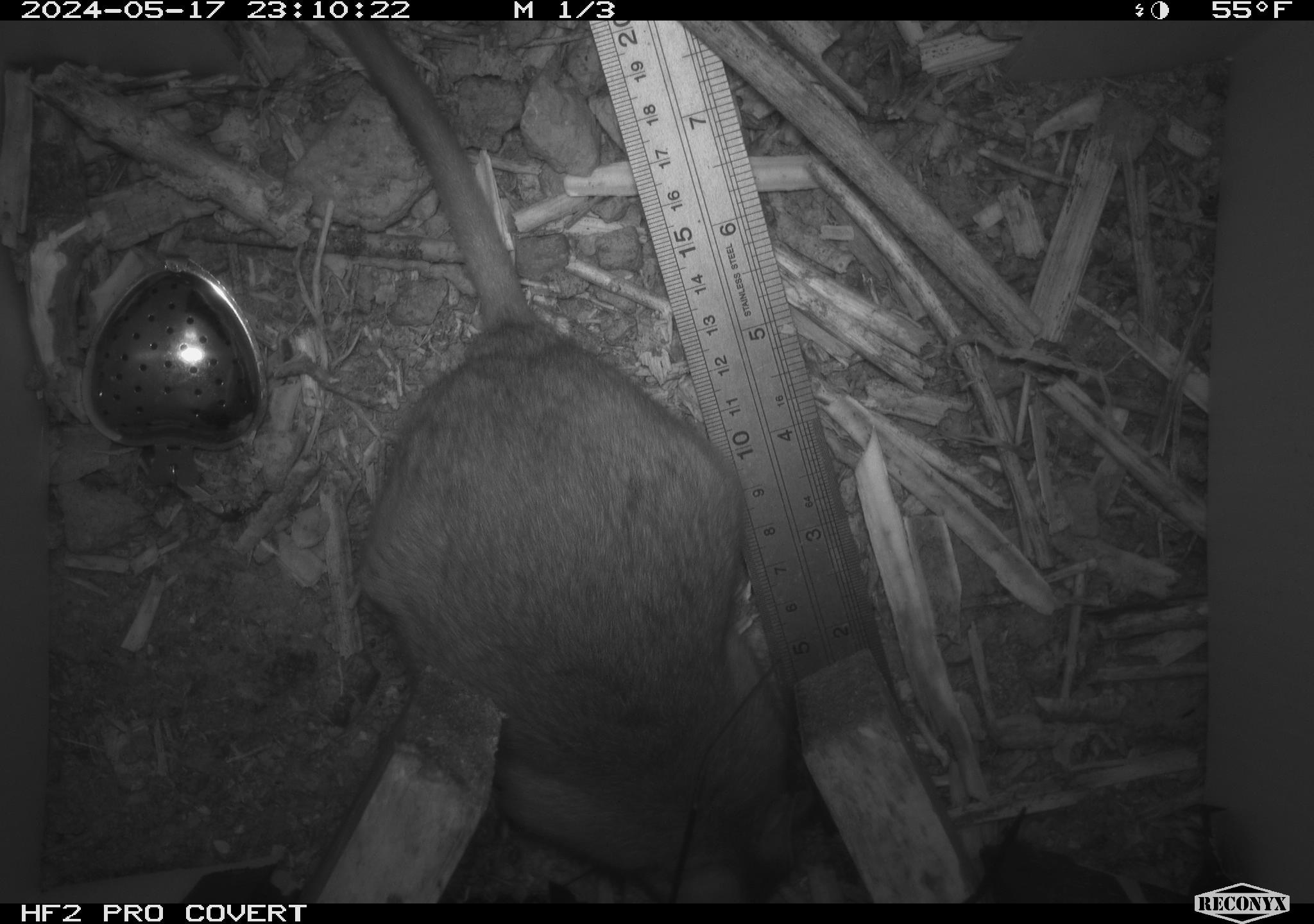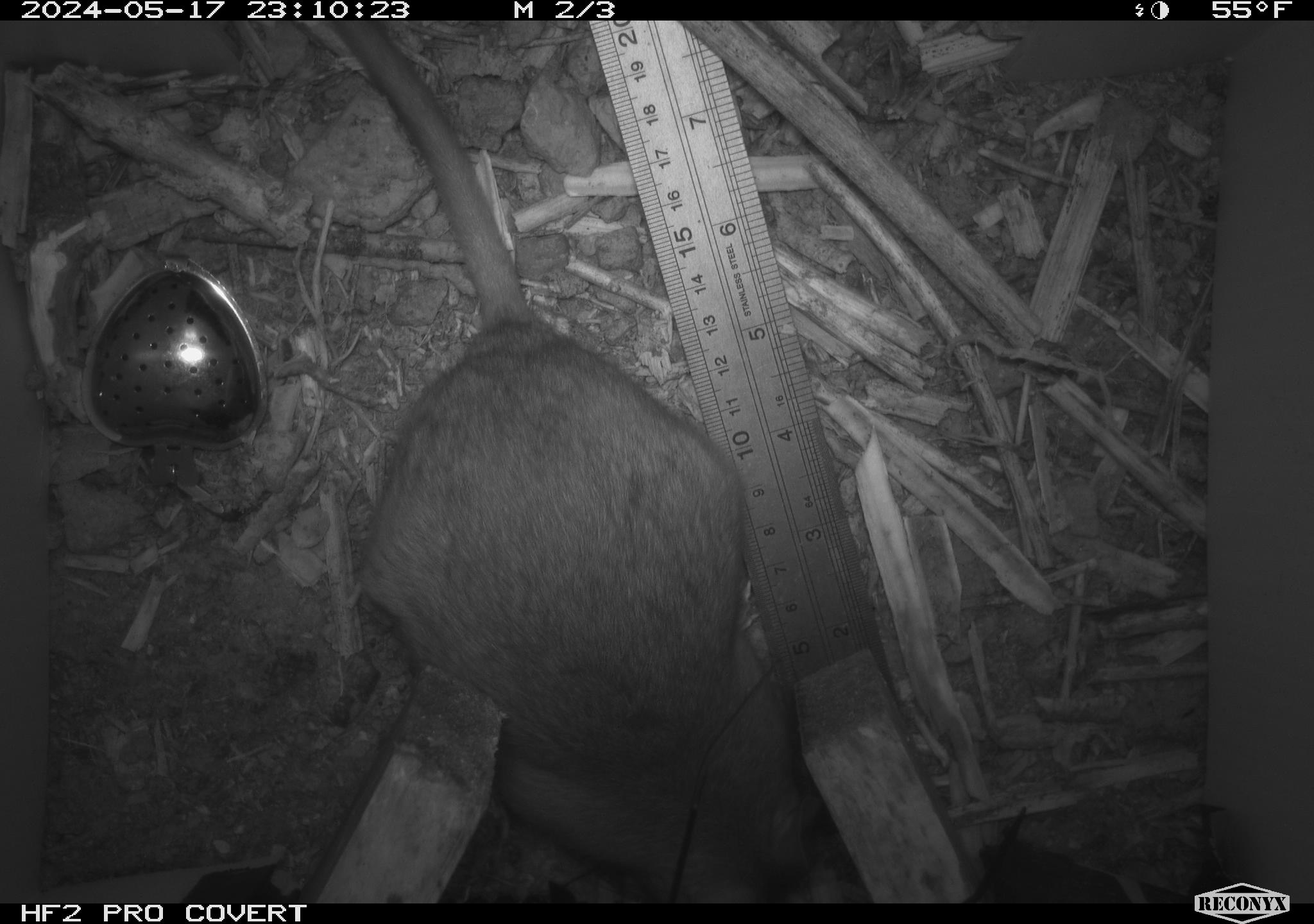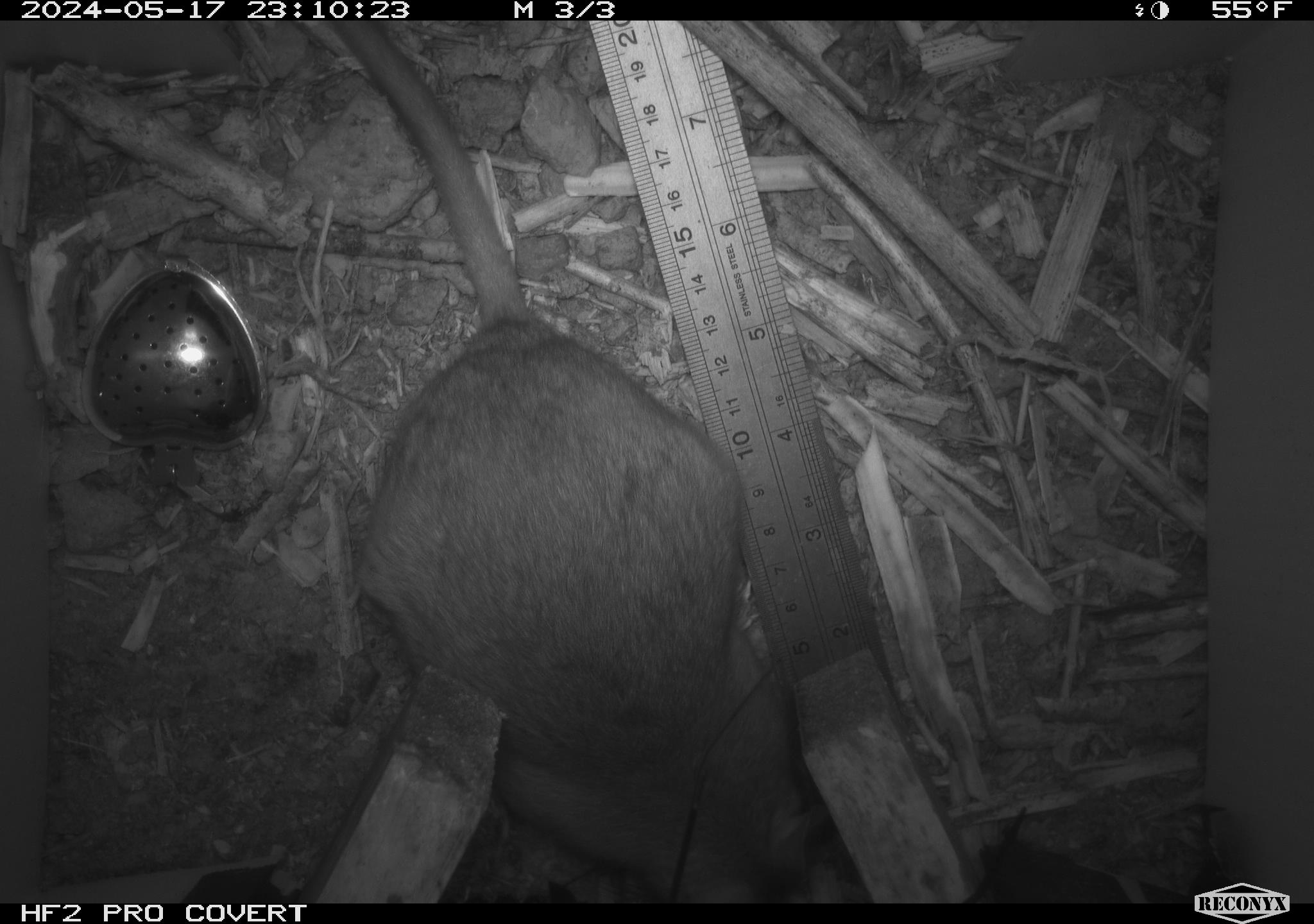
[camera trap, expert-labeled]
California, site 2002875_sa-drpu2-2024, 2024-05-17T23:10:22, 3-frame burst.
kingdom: Animalia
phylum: Chordata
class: Mammalia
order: Rodentia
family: Cricetidae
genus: Neotoma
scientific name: Neotoma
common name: pack rat or woodrat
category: neotoma species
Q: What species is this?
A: Neotoma species (pack rat or woodrat) (Neotoma).